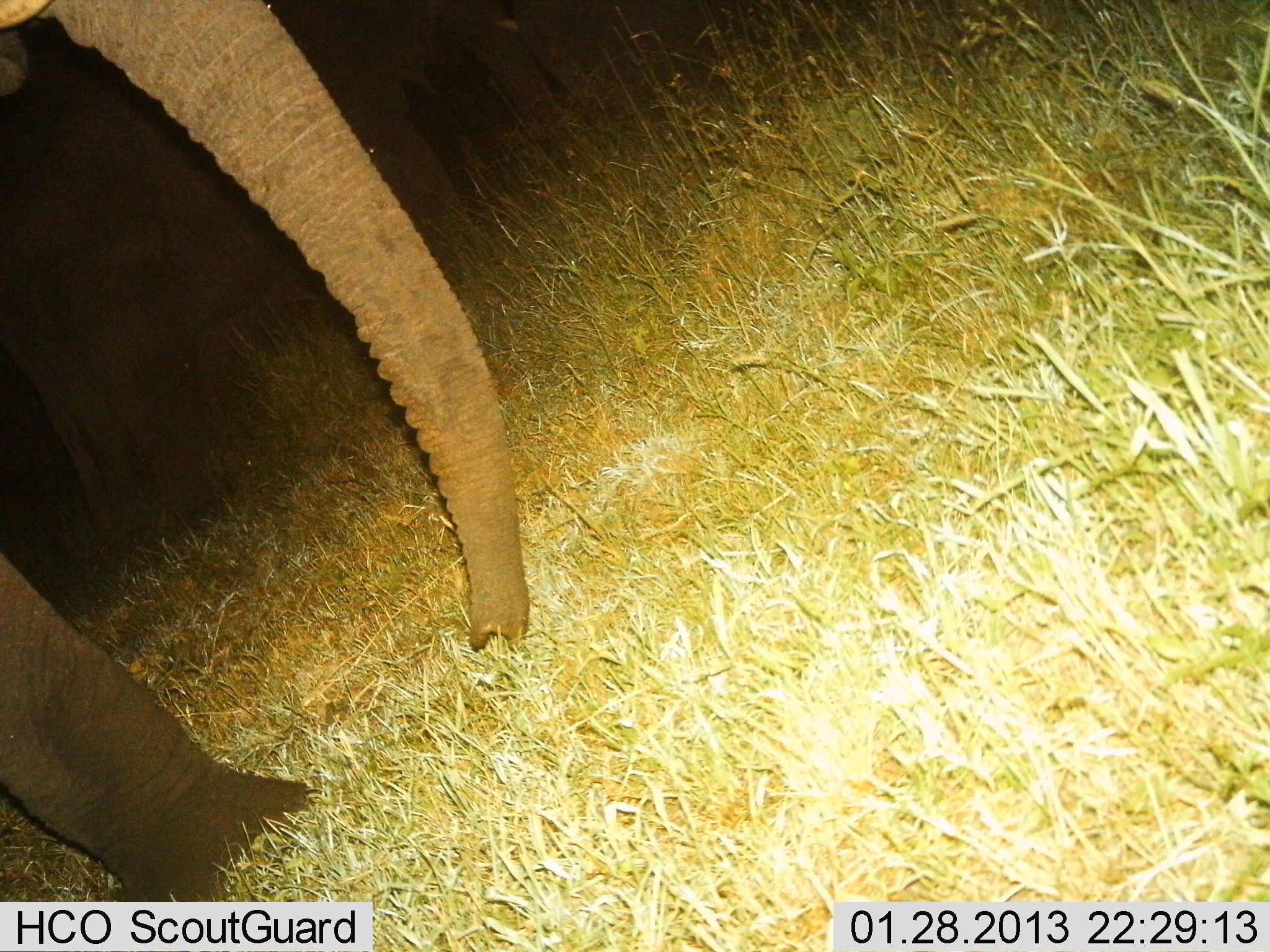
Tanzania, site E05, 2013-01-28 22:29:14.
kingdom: Animalia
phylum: Chordata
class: Mammalia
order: Proboscidea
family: Elephantidae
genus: Loxodonta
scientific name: Loxodonta africana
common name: african bush elephant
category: elephant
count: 1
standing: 59%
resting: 0%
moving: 35%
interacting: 0%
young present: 0%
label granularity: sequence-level